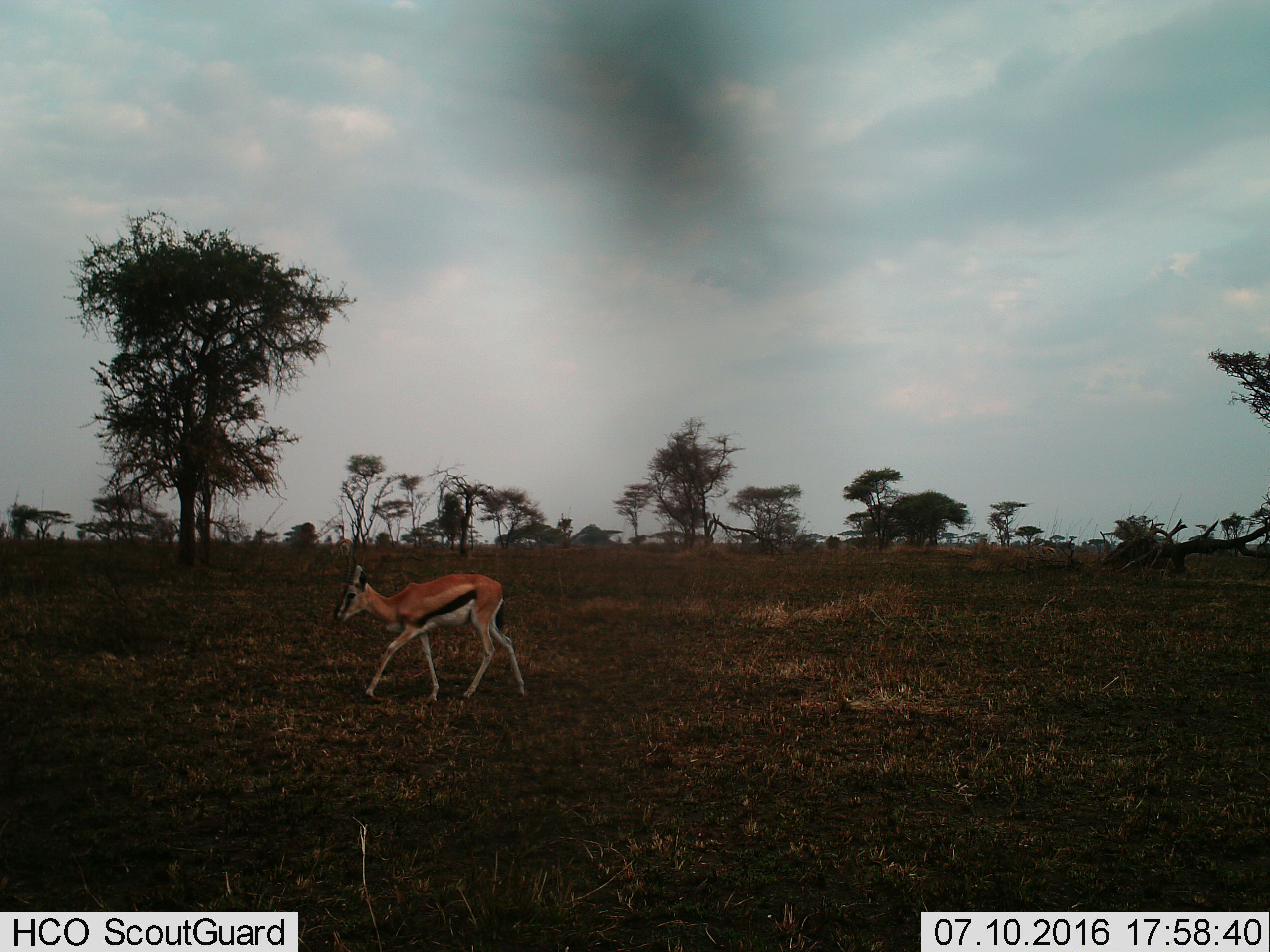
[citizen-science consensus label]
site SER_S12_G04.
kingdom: Animalia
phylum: Chordata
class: Mammalia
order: Artiodactyla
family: Bovidae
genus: Eudorcas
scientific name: Eudorcas thomsonii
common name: thomson's gazelle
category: gazellethomsons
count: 1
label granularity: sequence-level